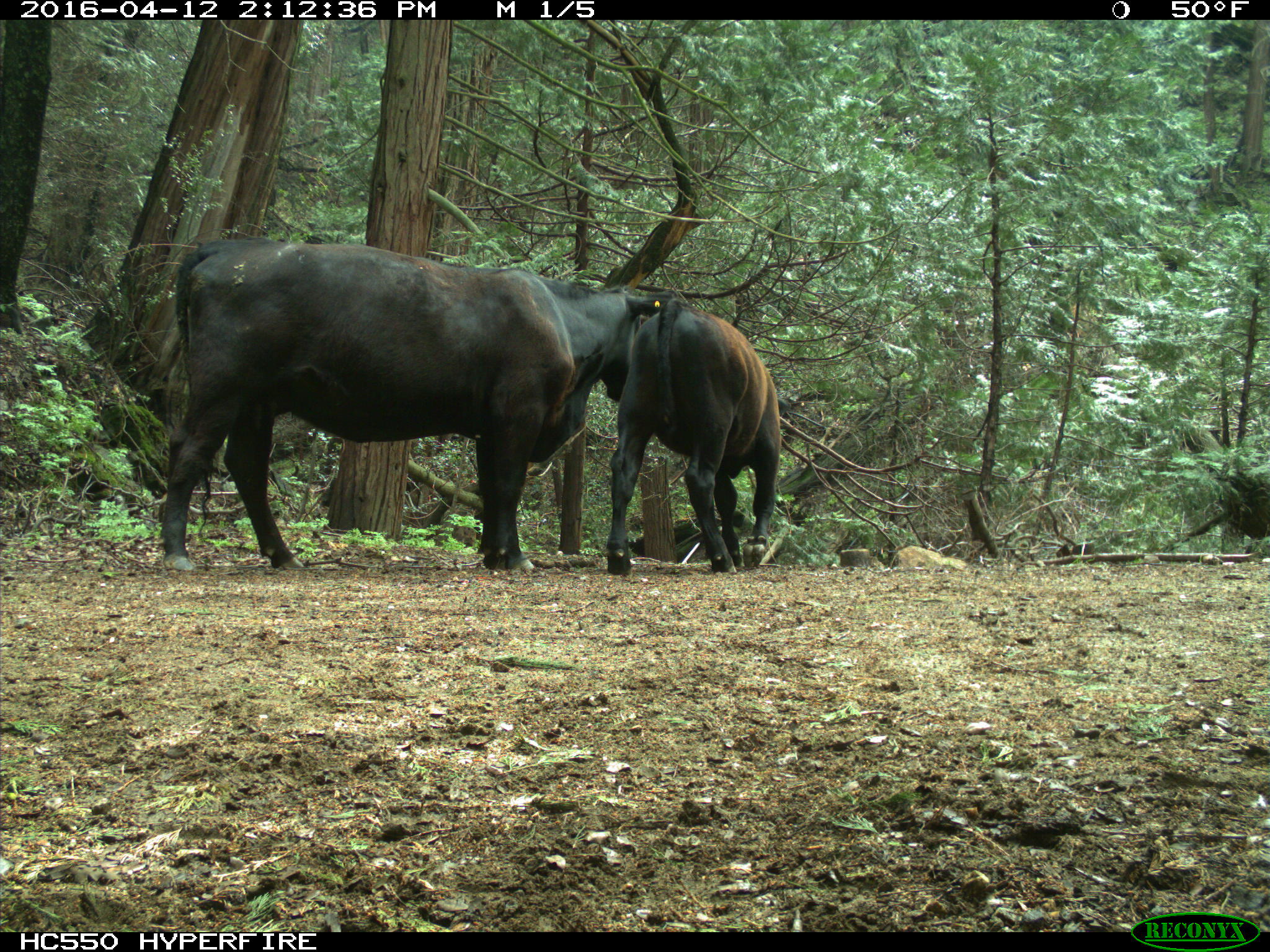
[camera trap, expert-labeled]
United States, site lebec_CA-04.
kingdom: Animalia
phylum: Chordata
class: Mammalia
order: Artiodactyla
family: Bovidae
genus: Bos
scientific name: Bos taurus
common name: domestic cow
Bos taurus (domestic cow).